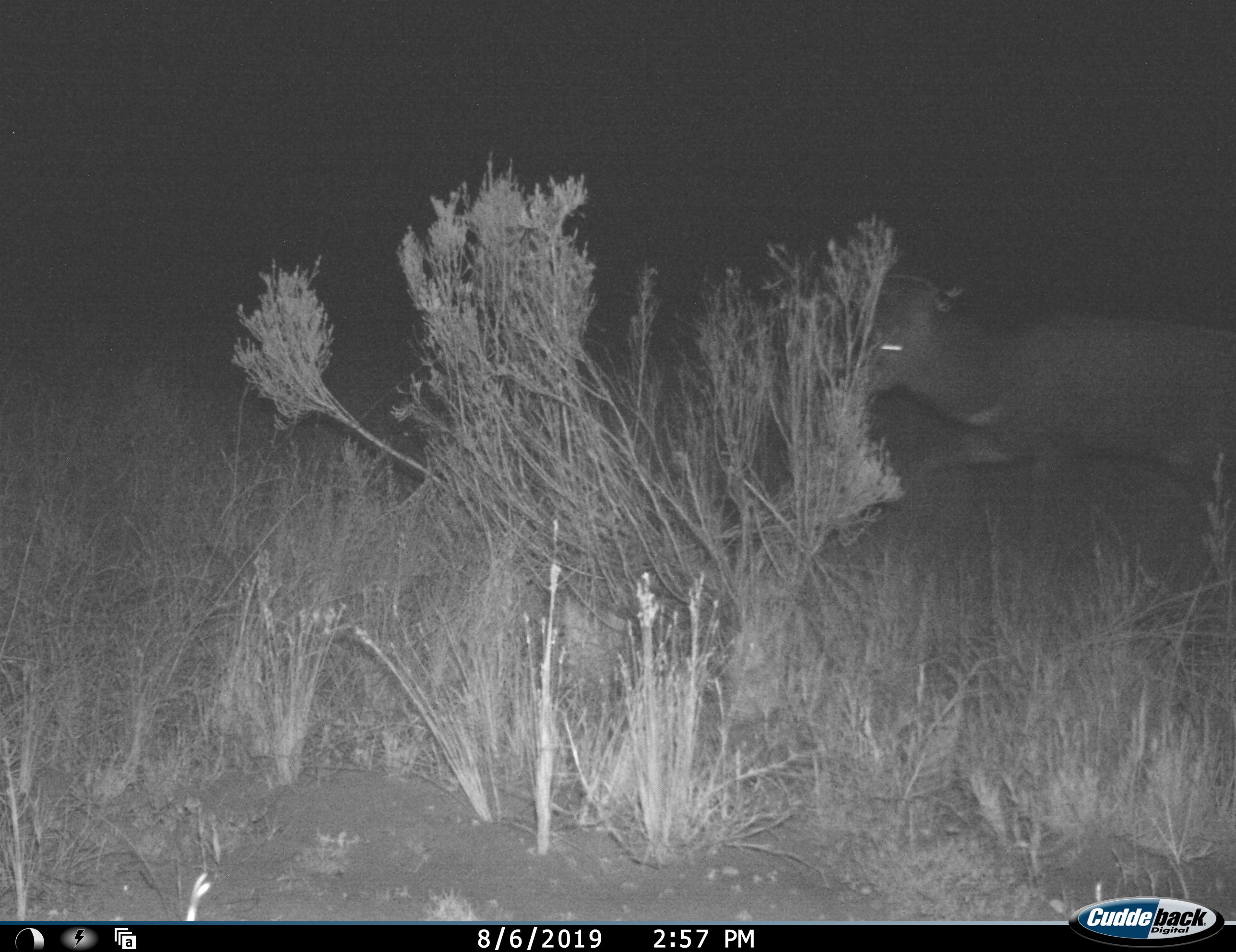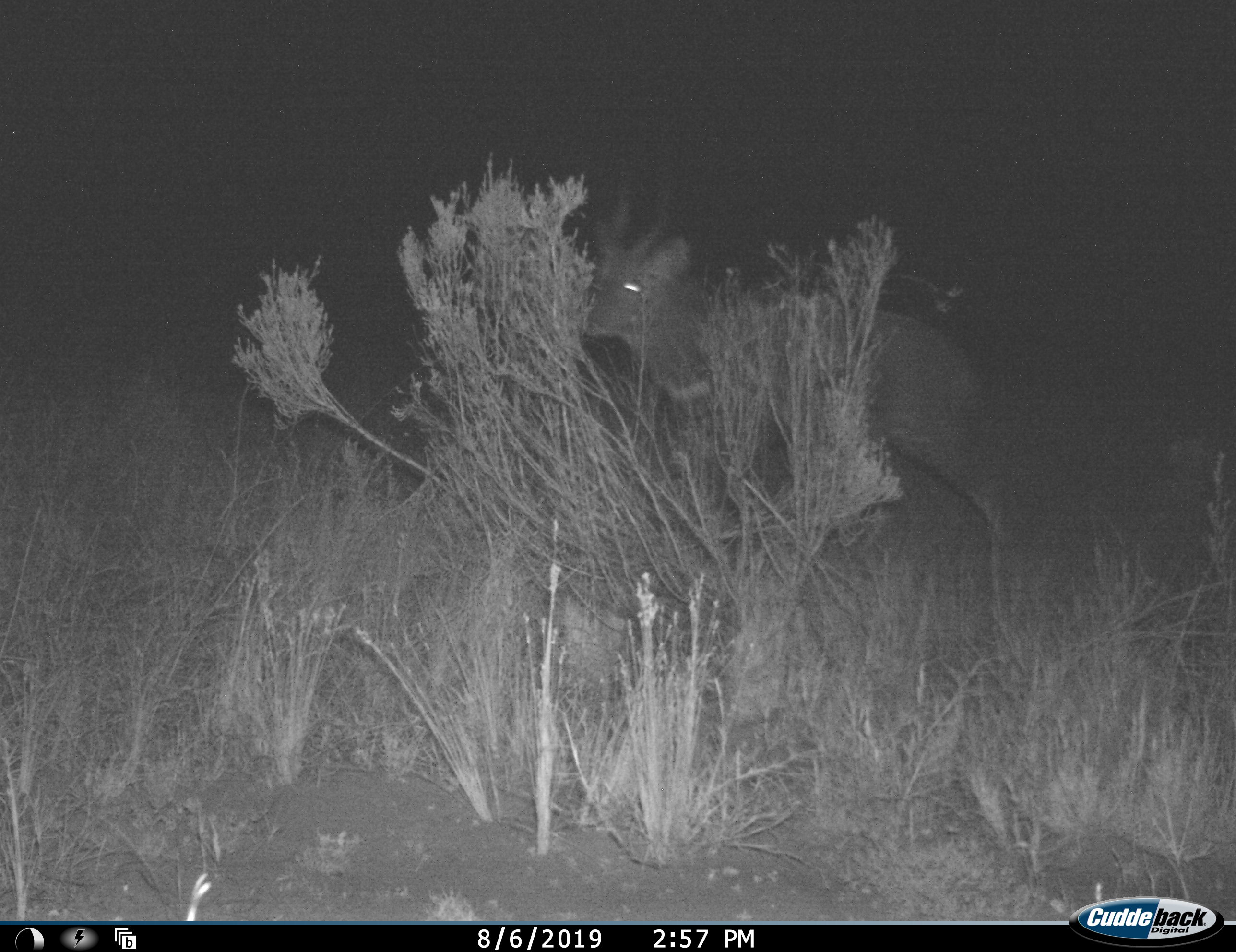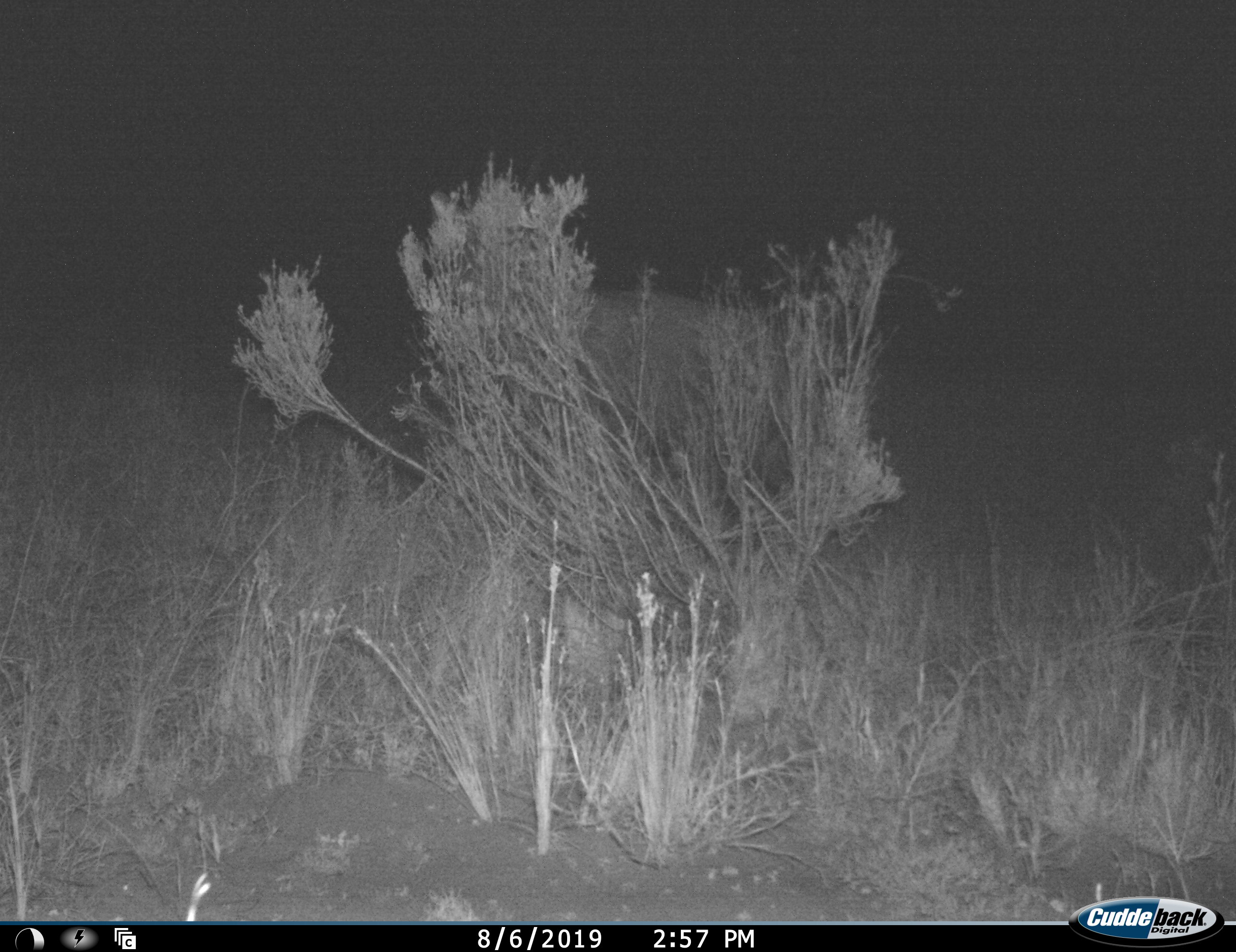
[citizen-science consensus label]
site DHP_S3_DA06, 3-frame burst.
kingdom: Animalia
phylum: Chordata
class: Mammalia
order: Artiodactyla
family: Bovidae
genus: Tragelaphus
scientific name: Tragelaphus scriptus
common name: bushbuck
Bushbuck (Tragelaphus scriptus), count 1. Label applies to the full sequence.